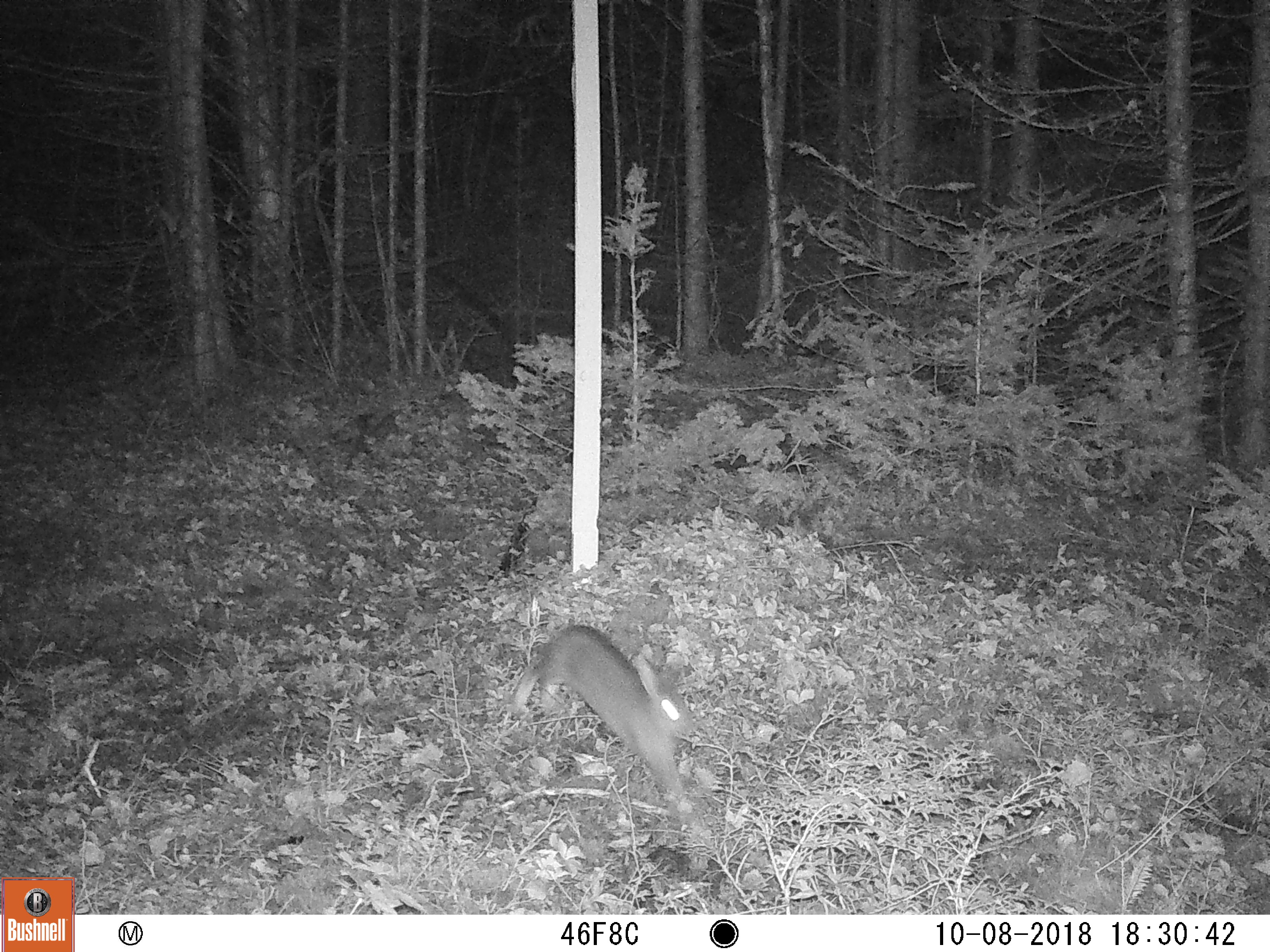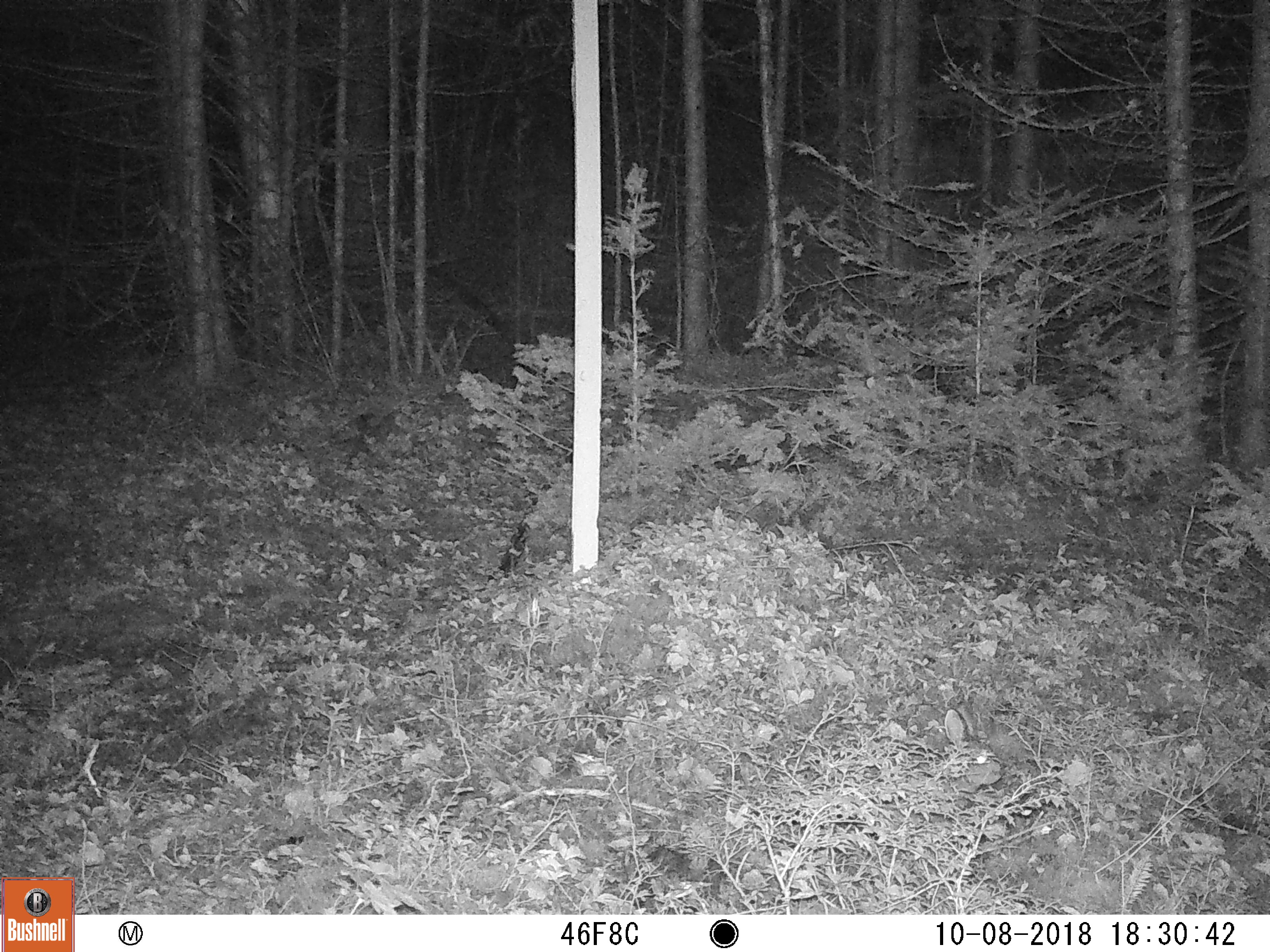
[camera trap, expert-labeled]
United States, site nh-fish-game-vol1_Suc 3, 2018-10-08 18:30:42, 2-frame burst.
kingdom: Animalia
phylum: Chordata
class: Mammalia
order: Lagomorpha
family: Leporidae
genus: Lepus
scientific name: Lepus americanus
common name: snowshoe hare